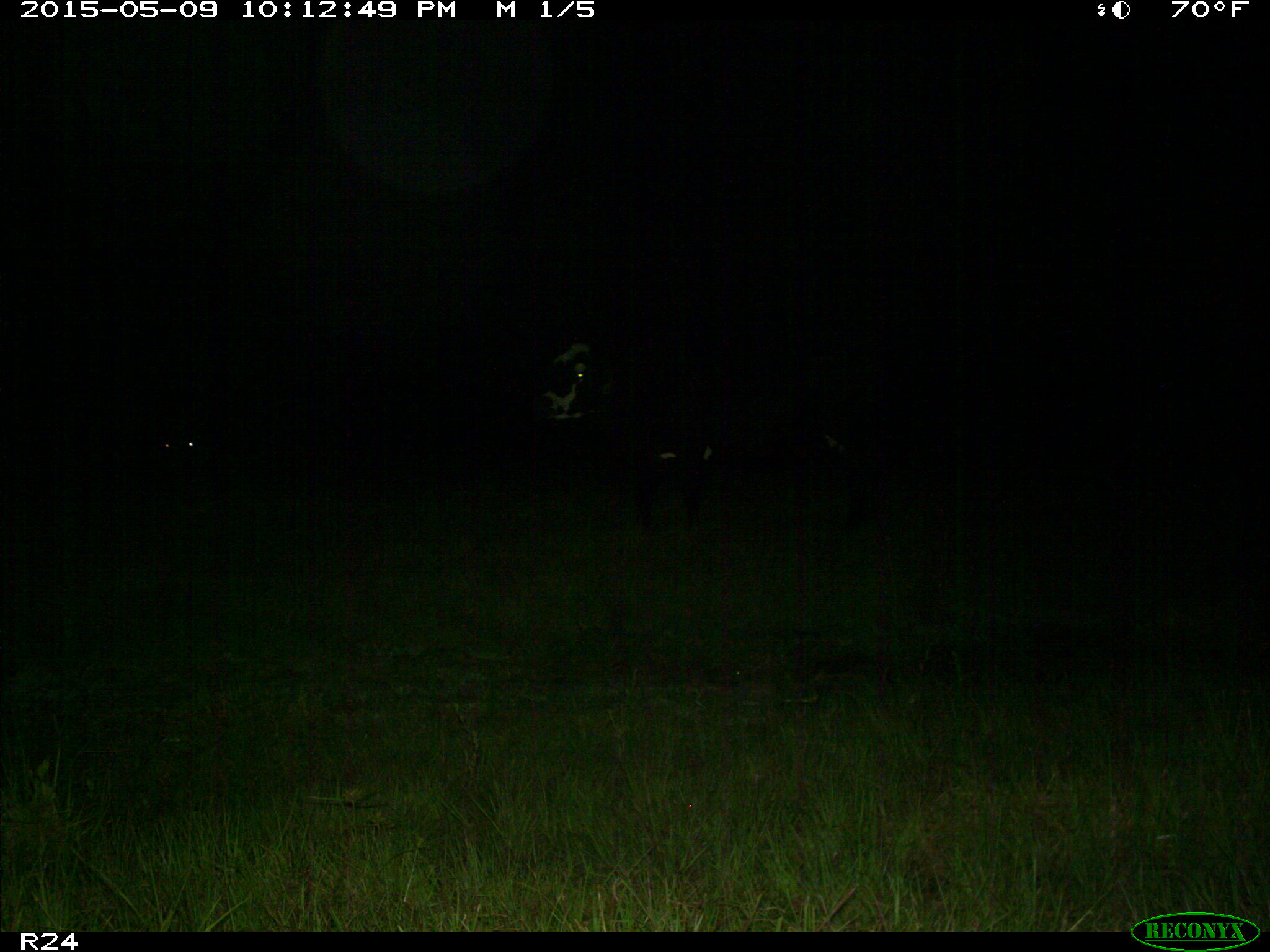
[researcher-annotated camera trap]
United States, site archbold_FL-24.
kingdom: Animalia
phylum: Chordata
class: Mammalia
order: Artiodactyla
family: Bovidae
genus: Bos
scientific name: Bos taurus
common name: domestic cow